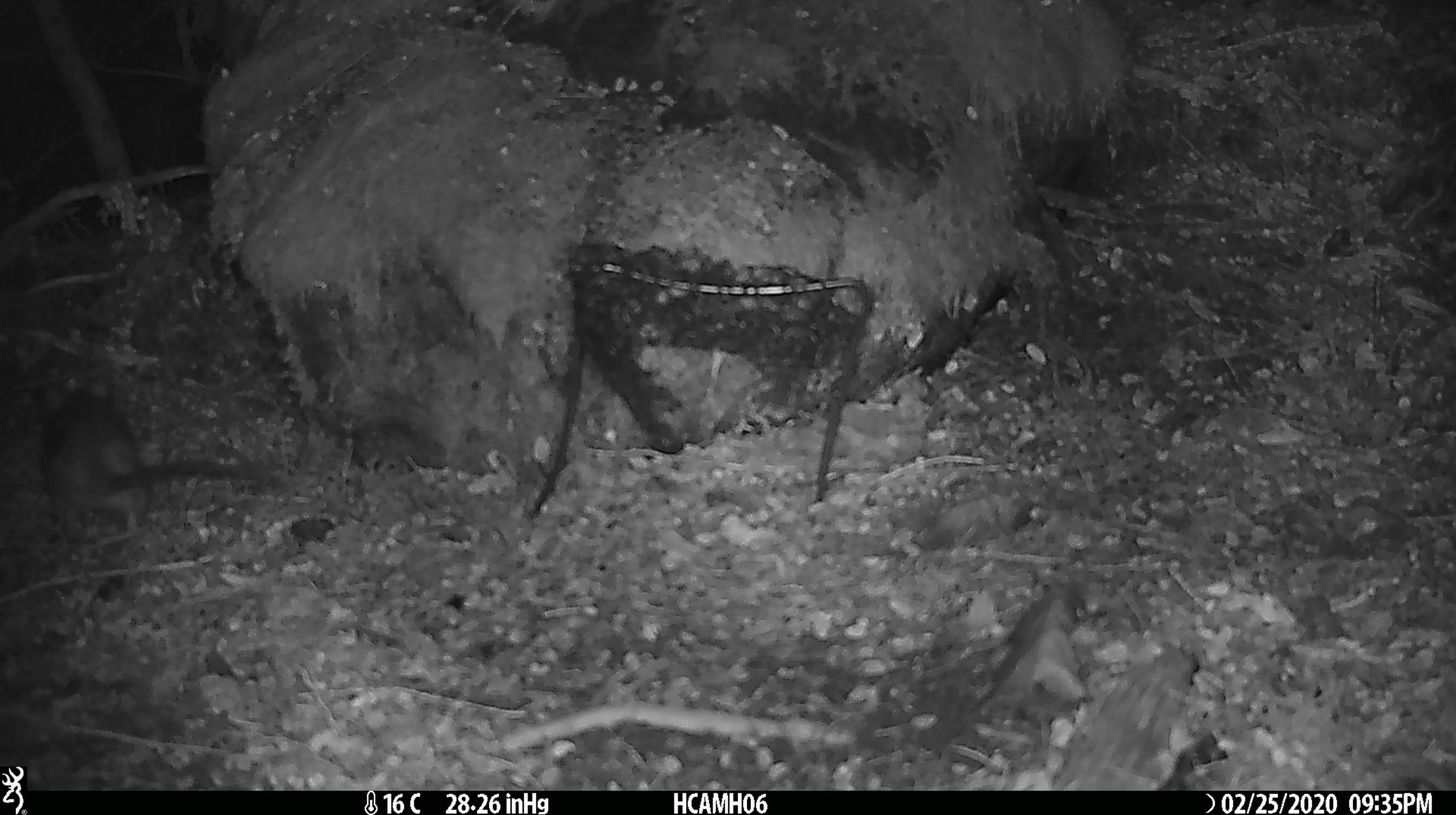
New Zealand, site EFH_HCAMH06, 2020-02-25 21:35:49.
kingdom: Animalia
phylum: Chordata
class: Mammalia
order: Rodentia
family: Muridae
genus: Rattus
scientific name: Rattus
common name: rat